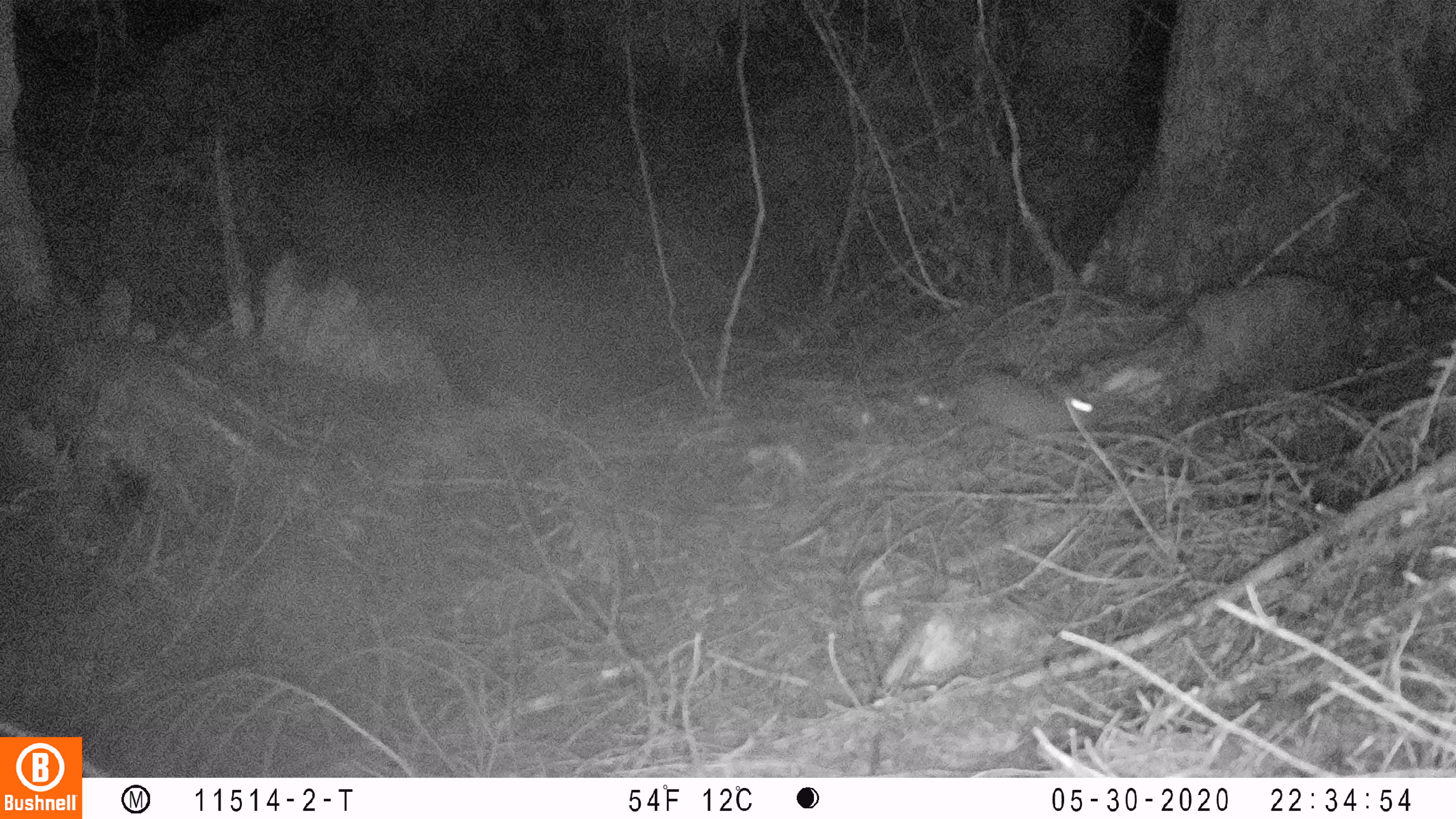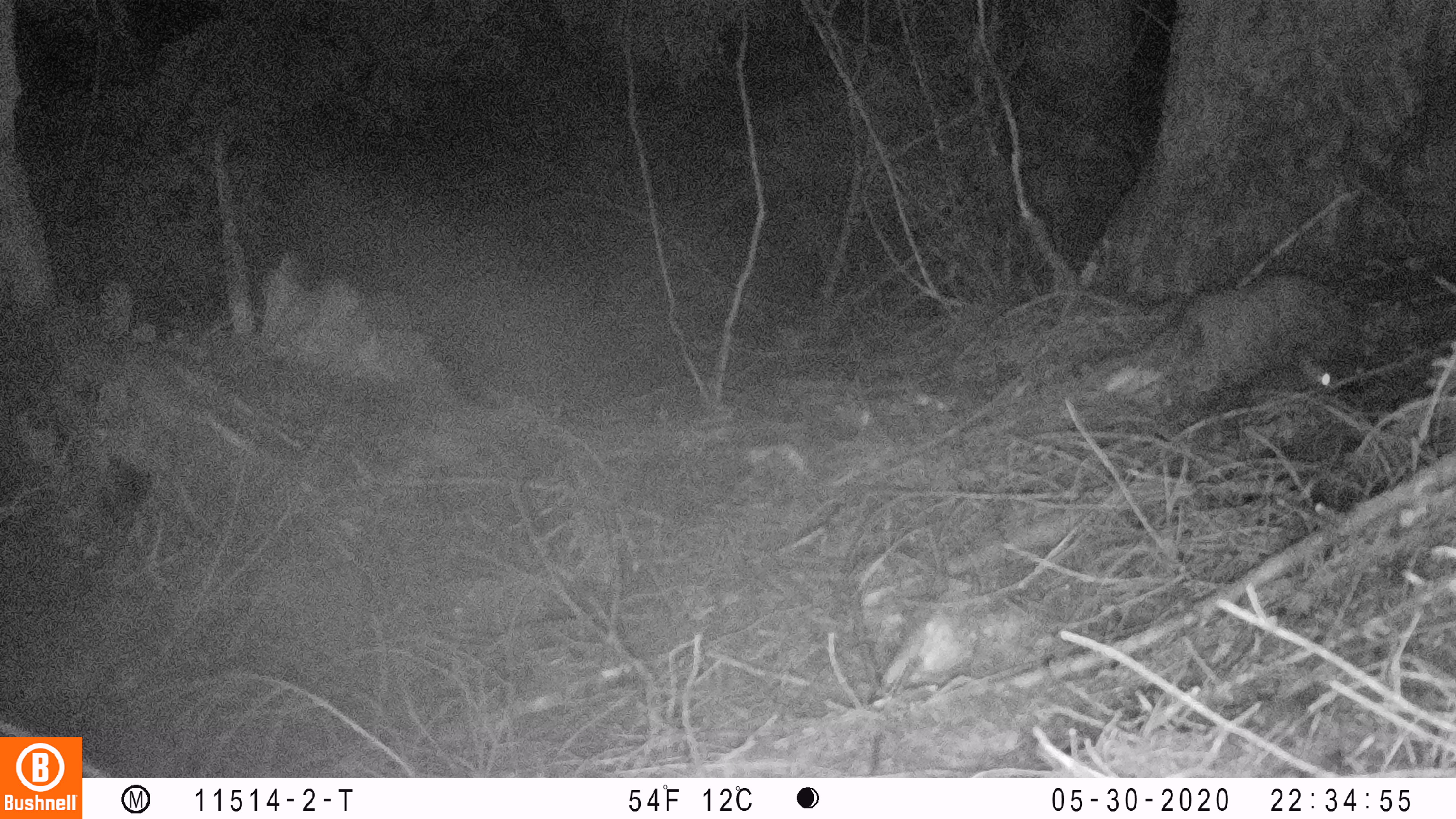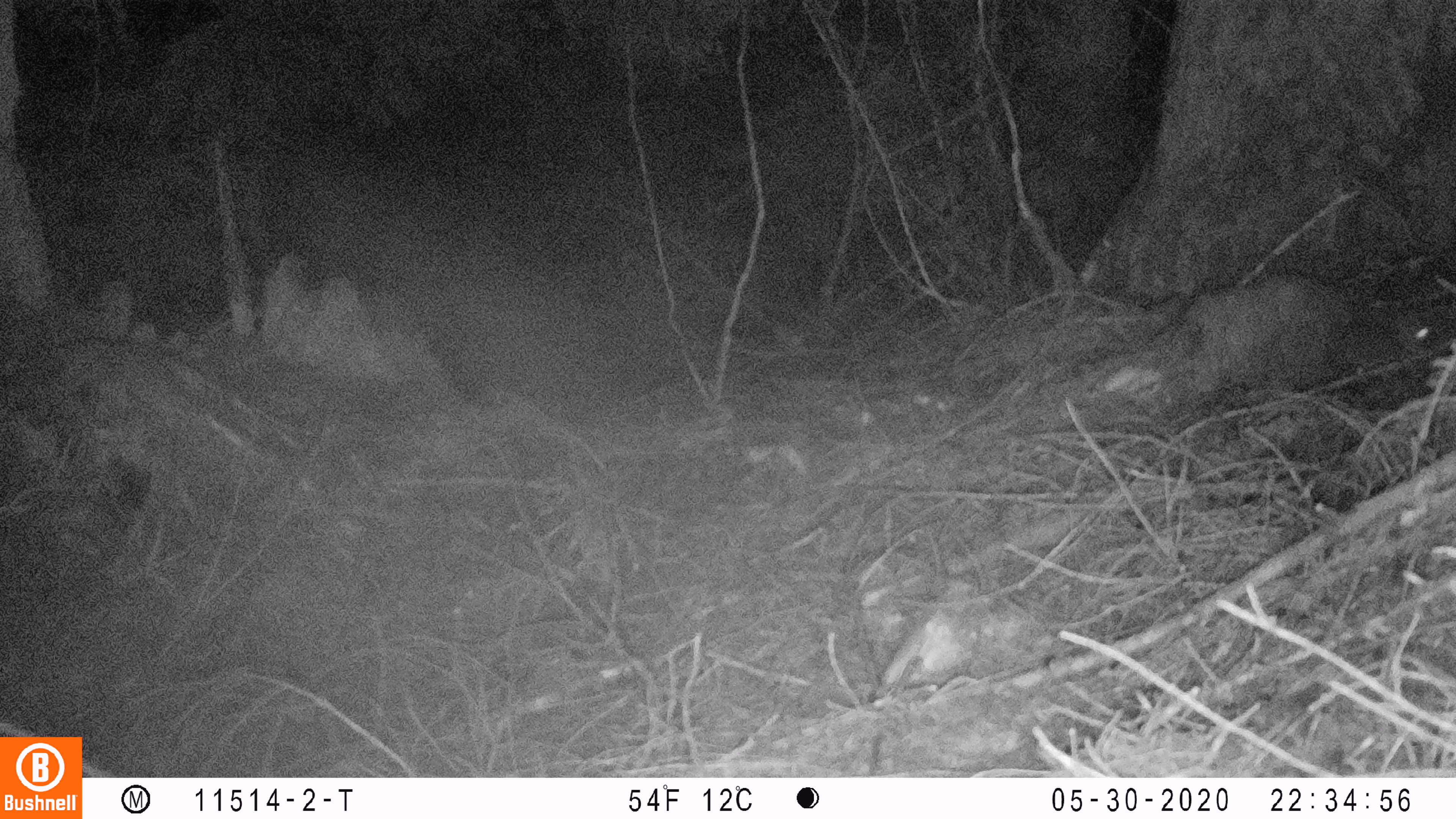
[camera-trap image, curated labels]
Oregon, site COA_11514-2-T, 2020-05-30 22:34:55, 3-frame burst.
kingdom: Animalia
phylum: Chordata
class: Mammalia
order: Lagomorpha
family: Leporidae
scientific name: Leporidae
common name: hares and rabbits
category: leporidae family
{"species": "leporidae family (hares and rabbits) (Leporidae)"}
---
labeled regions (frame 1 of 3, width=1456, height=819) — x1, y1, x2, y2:
leporidae family: 956, 363, 1092, 459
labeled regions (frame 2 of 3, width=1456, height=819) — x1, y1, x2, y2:
leporidae family: 1241, 337, 1339, 411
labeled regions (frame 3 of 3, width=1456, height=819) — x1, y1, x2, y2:
leporidae family: 1324, 287, 1438, 392